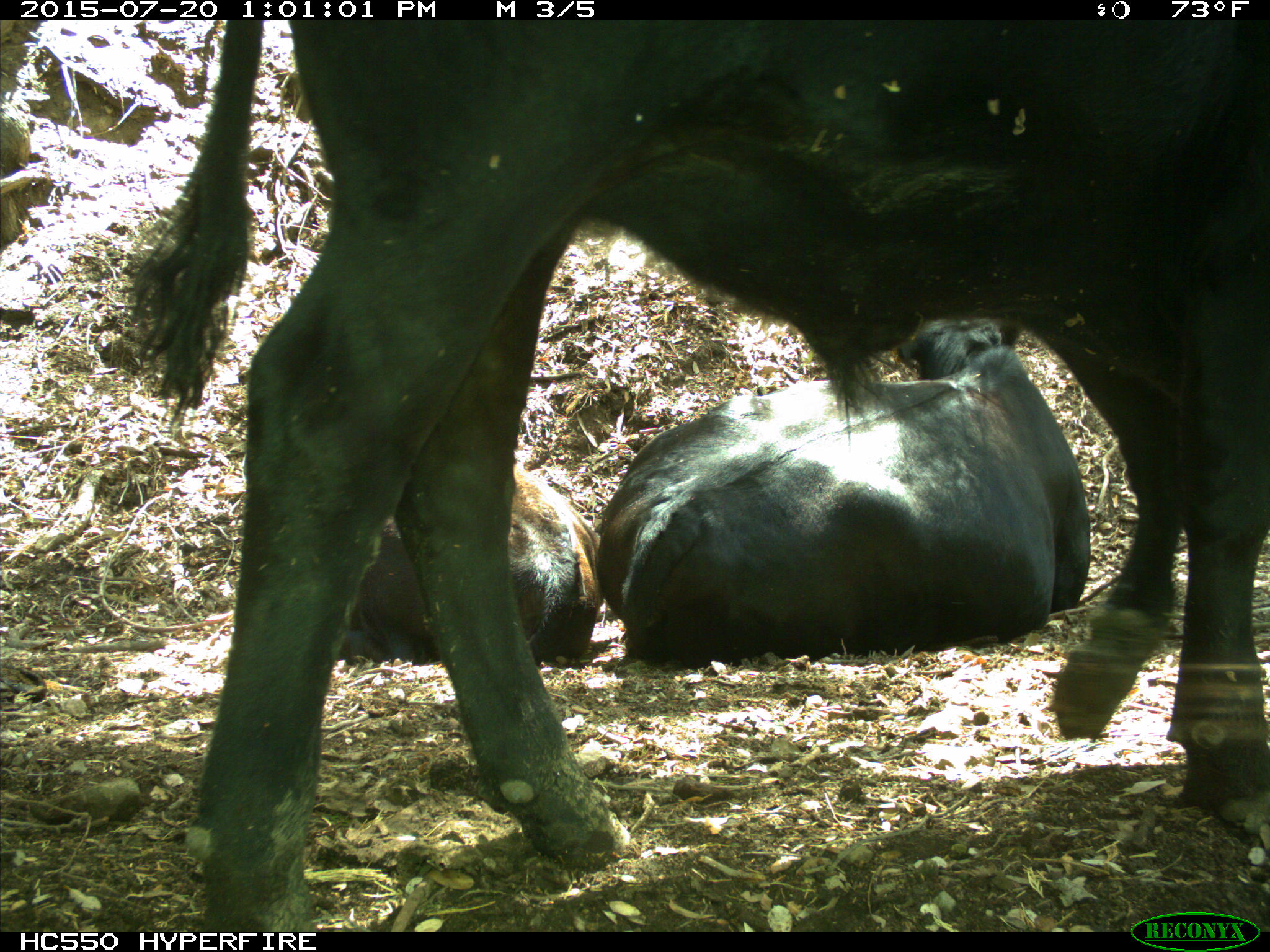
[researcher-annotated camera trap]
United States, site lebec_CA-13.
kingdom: Animalia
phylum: Chordata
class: Mammalia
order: Artiodactyla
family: Bovidae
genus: Bos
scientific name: Bos taurus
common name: domestic cow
Bos taurus (domestic cow).